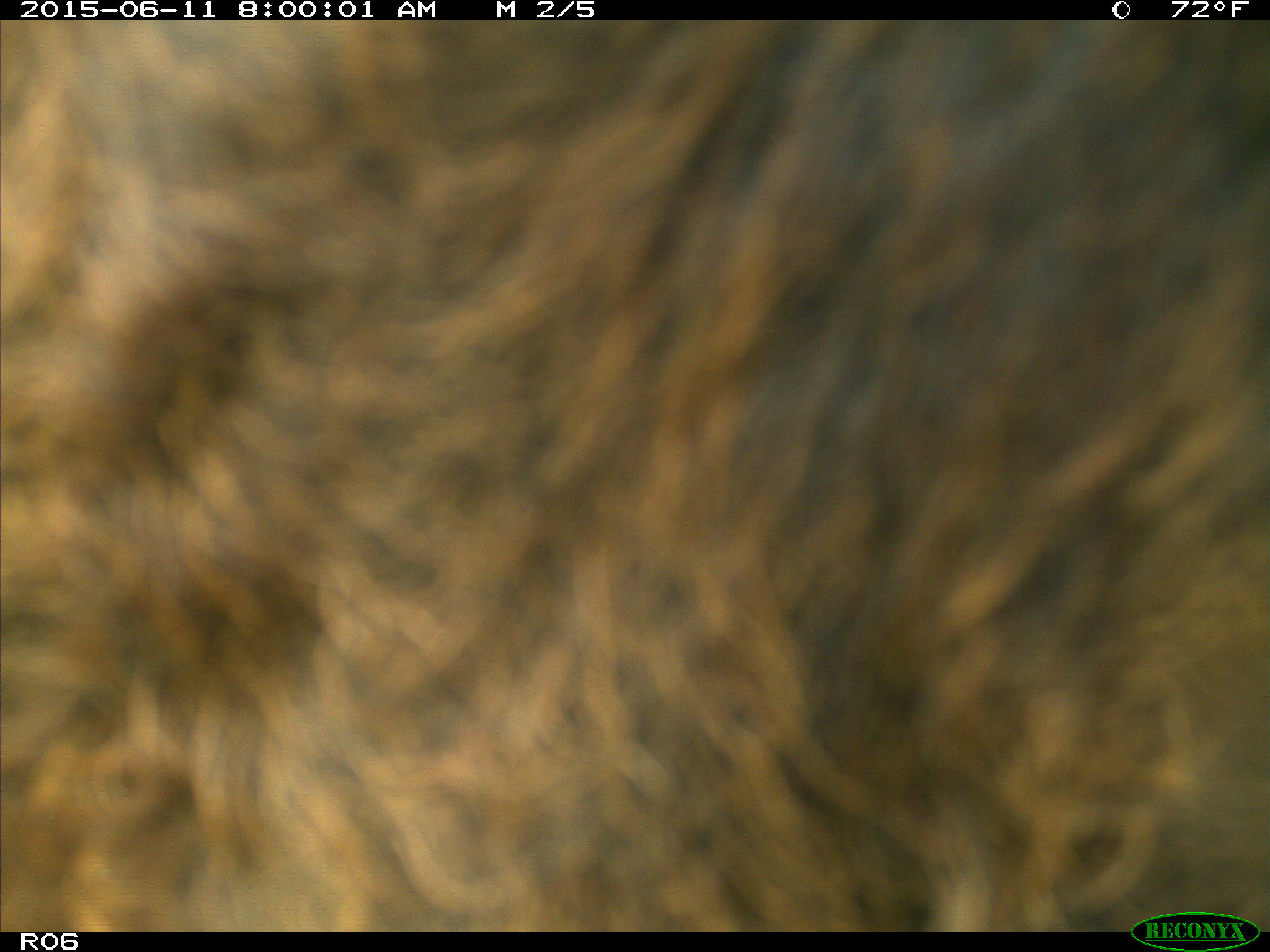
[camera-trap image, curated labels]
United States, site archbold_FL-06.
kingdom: Animalia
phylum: Chordata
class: Mammalia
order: Artiodactyla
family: Bovidae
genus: Bos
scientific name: Bos taurus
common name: domestic cow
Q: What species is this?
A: Bos taurus (domestic cow).